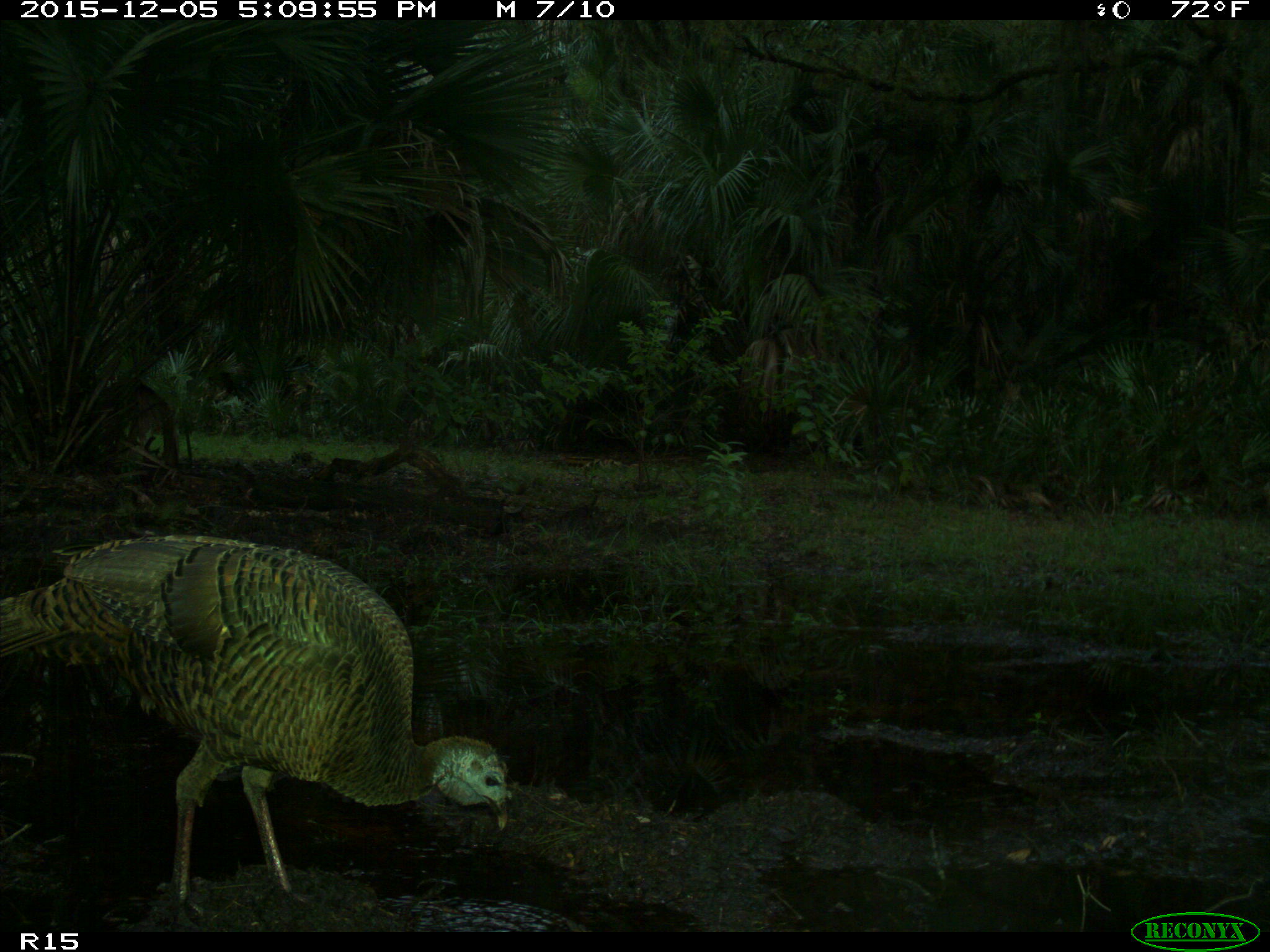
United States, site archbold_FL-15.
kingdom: Animalia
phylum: Chordata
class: Aves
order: Galliformes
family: Phasianidae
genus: Meleagris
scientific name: Meleagris gallopavo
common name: wild turkey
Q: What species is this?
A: Meleagris gallopavo (wild turkey).